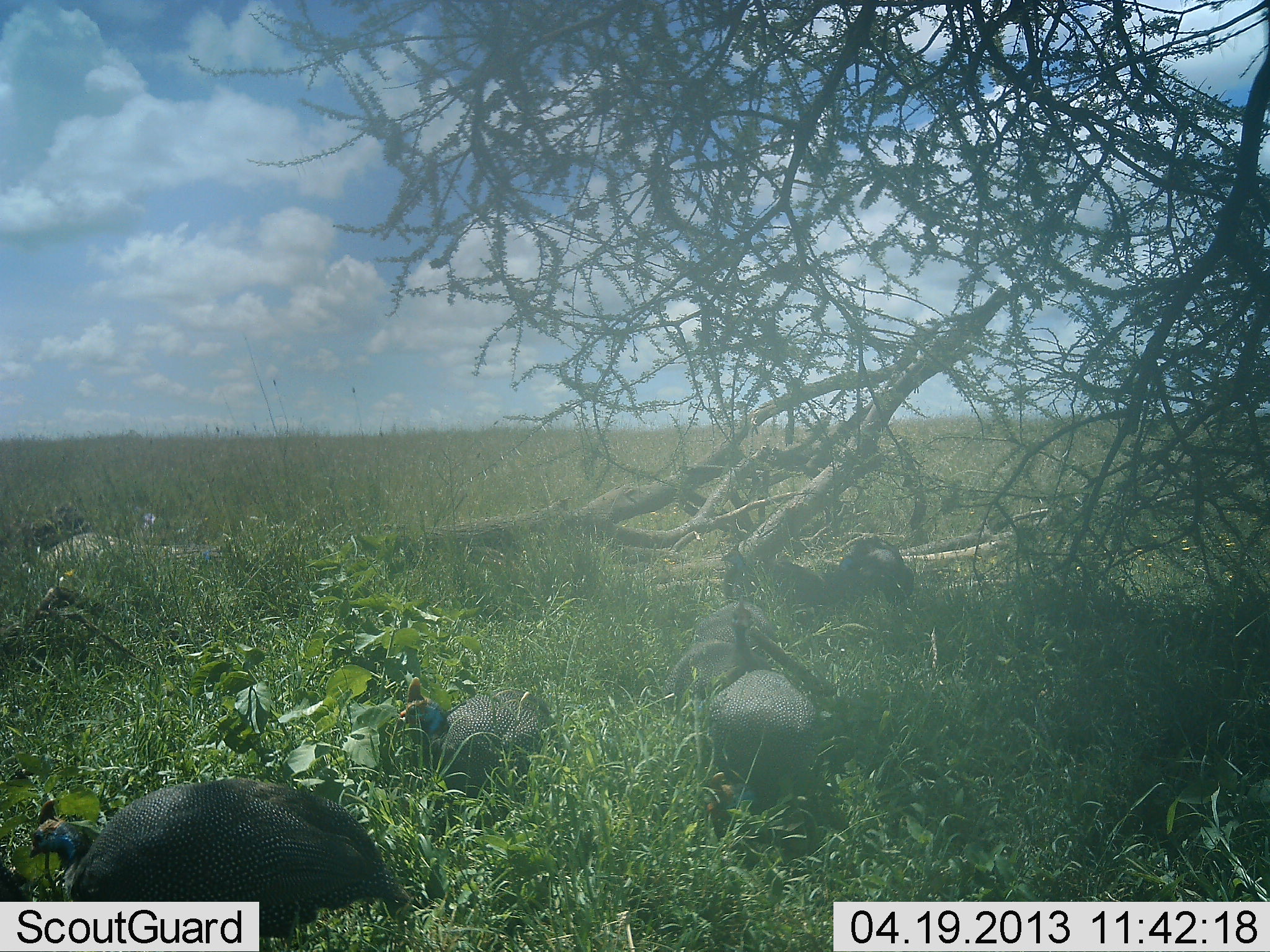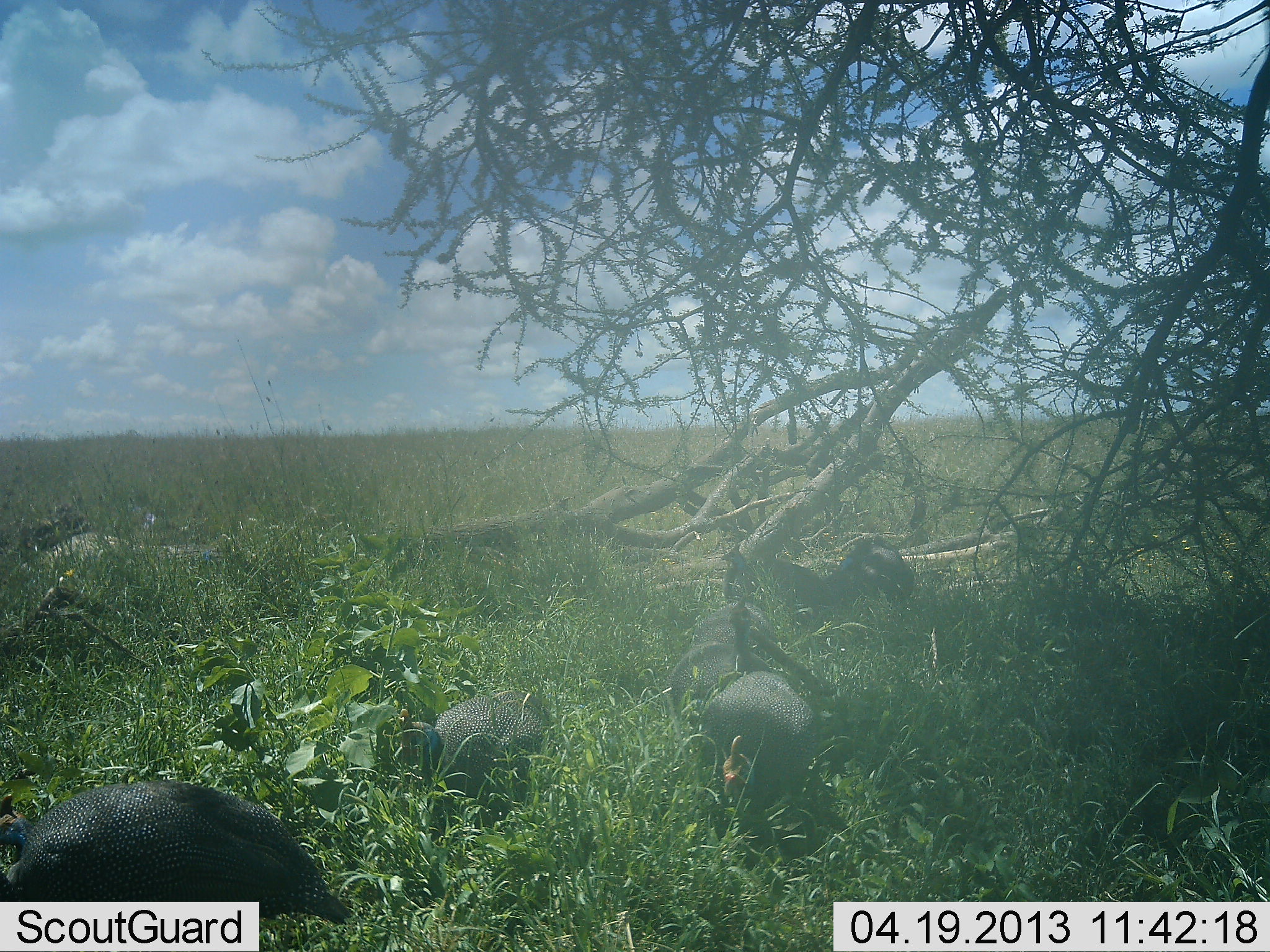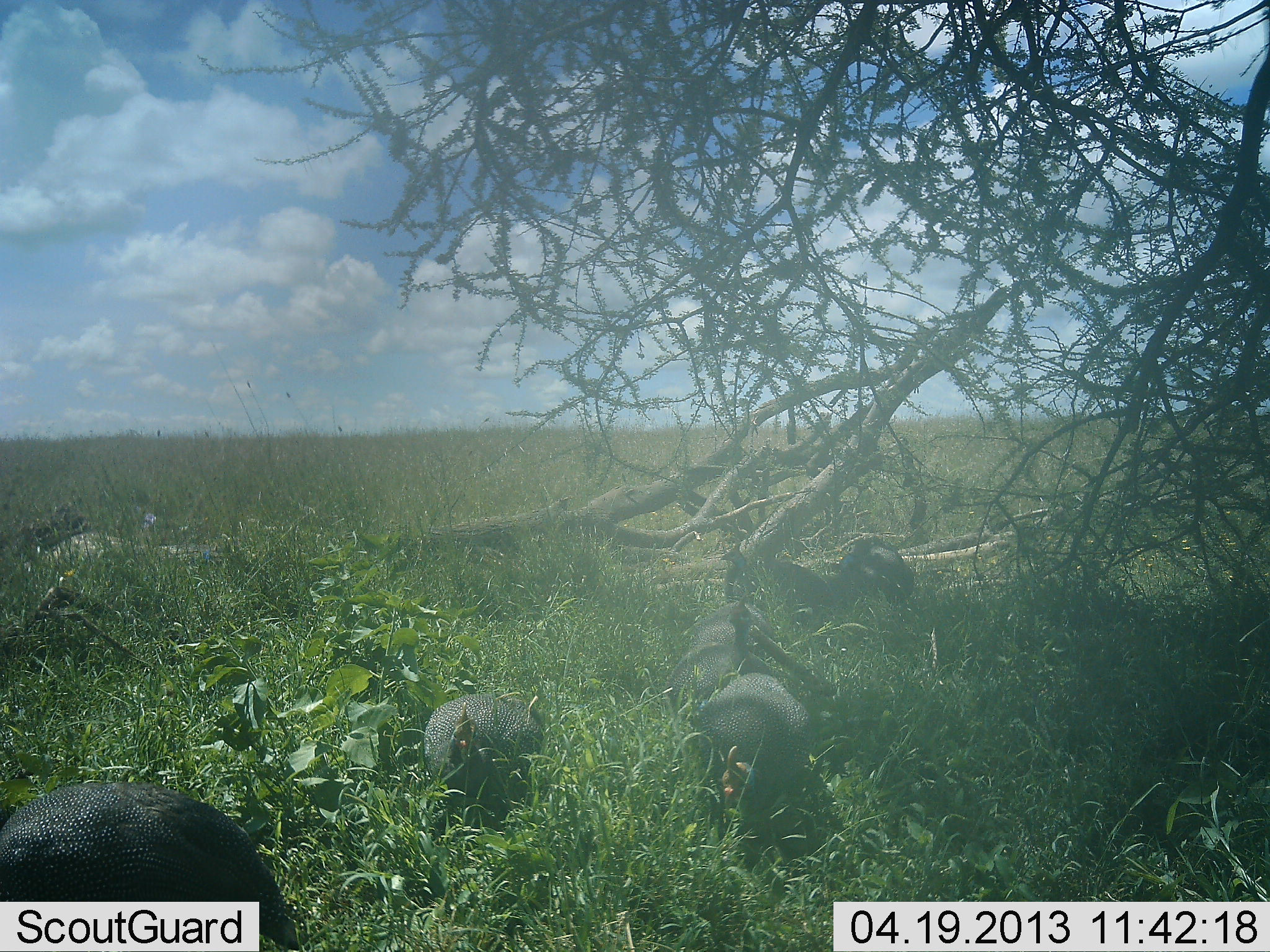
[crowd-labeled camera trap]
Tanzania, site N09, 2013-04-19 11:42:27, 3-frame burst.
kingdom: Animalia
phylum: Chordata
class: Aves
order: Galliformes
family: Numididae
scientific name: Numididae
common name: guinea fowl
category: guineafowl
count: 5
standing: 28%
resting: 5%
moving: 46%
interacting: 3%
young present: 3%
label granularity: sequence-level